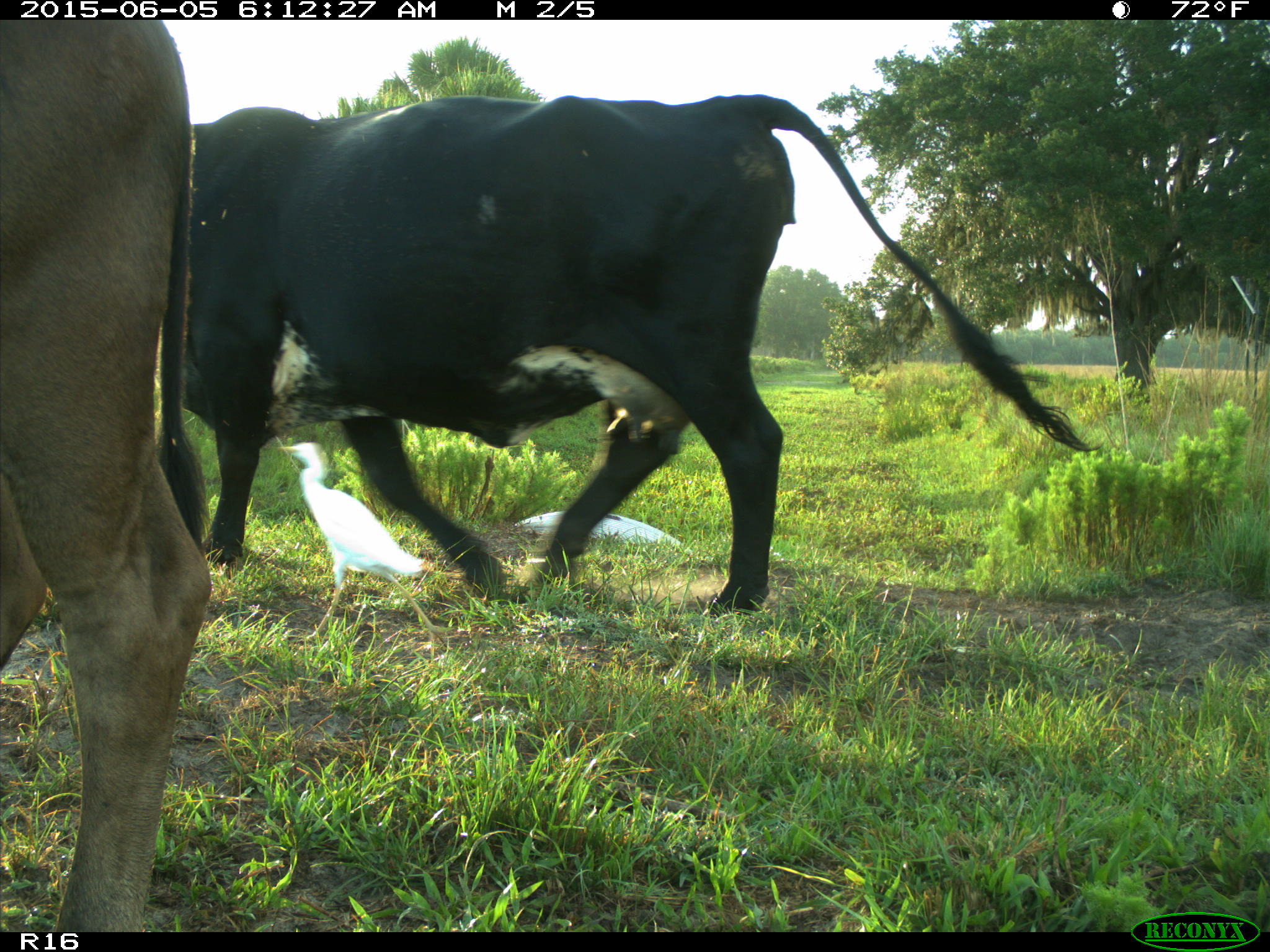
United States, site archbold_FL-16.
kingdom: Animalia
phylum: Chordata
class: Mammalia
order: Artiodactyla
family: Bovidae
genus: Bos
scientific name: Bos taurus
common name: domestic cow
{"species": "Bos taurus (domestic cow)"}